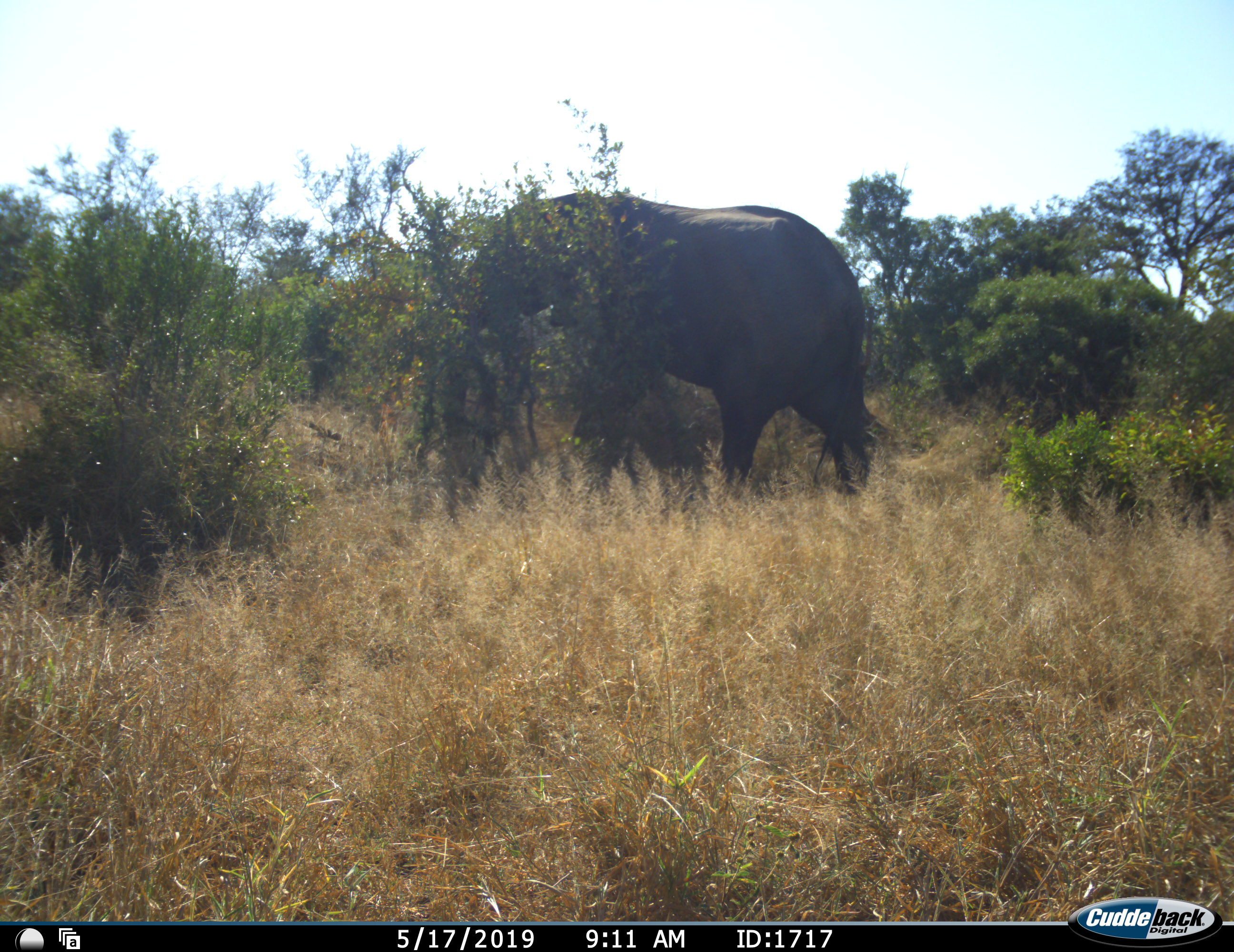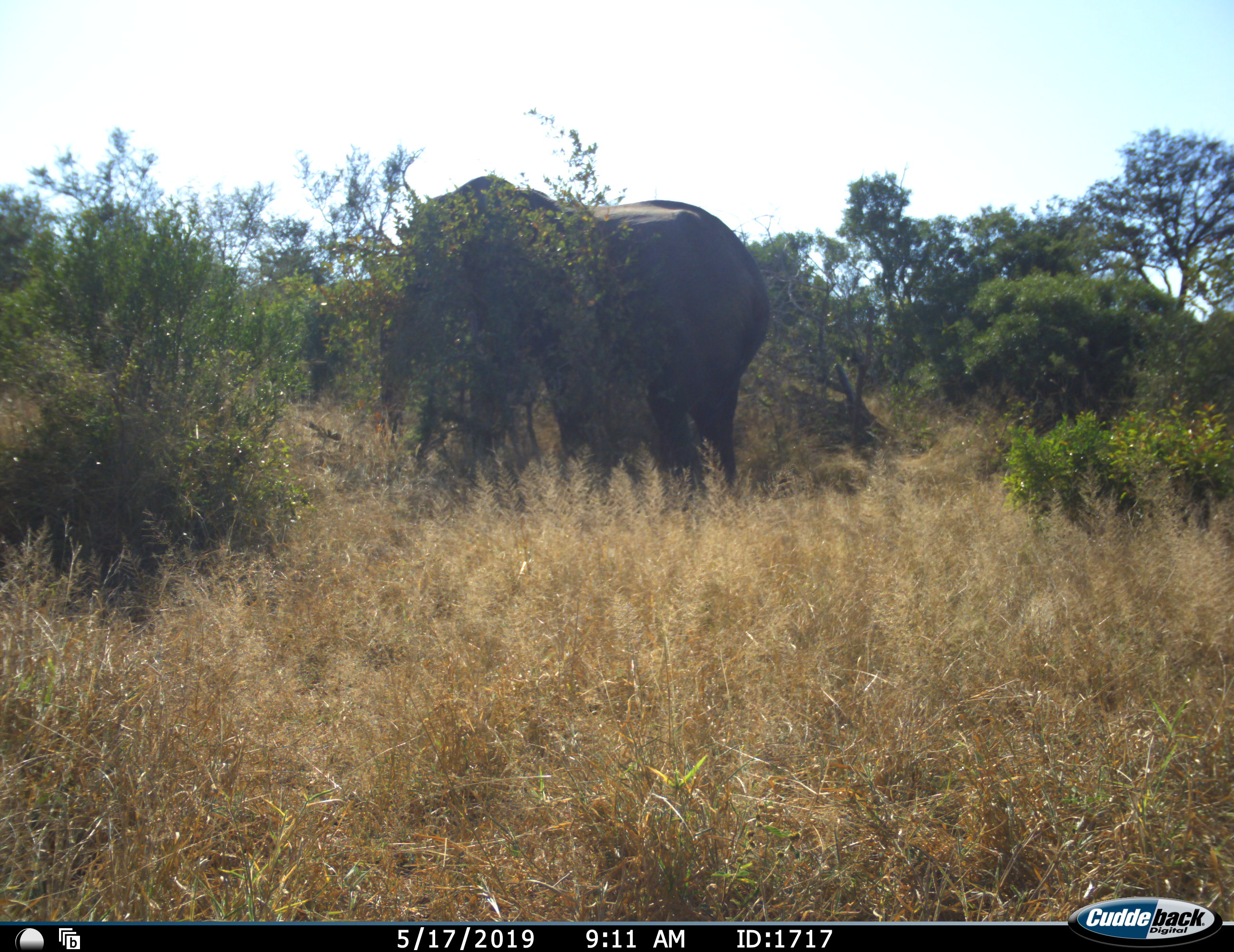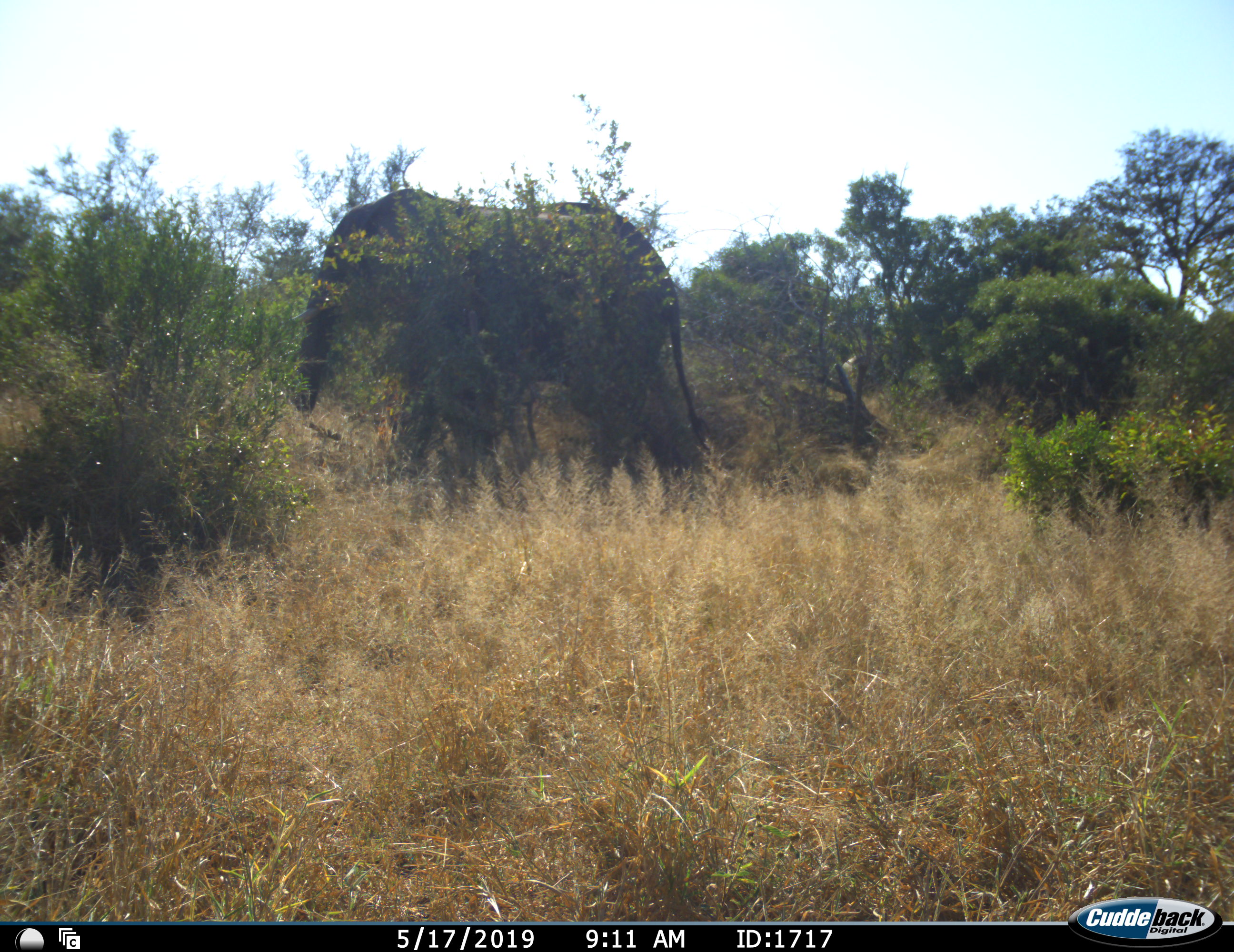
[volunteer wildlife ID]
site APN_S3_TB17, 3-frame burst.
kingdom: Animalia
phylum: Chordata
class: Mammalia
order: Proboscidea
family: Elephantidae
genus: Loxodonta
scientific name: Loxodonta africana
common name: african bush elephant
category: elephant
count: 1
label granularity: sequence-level